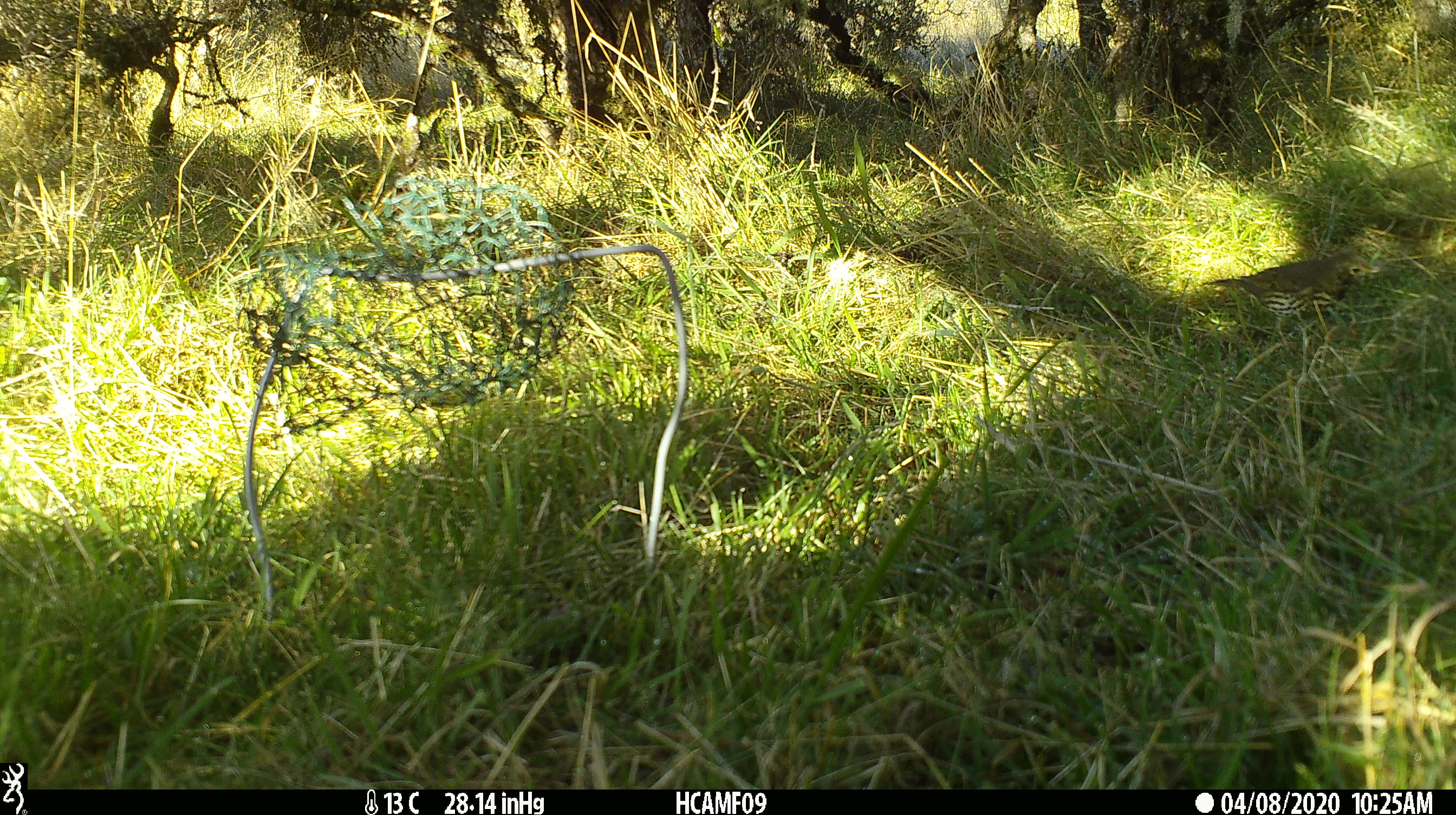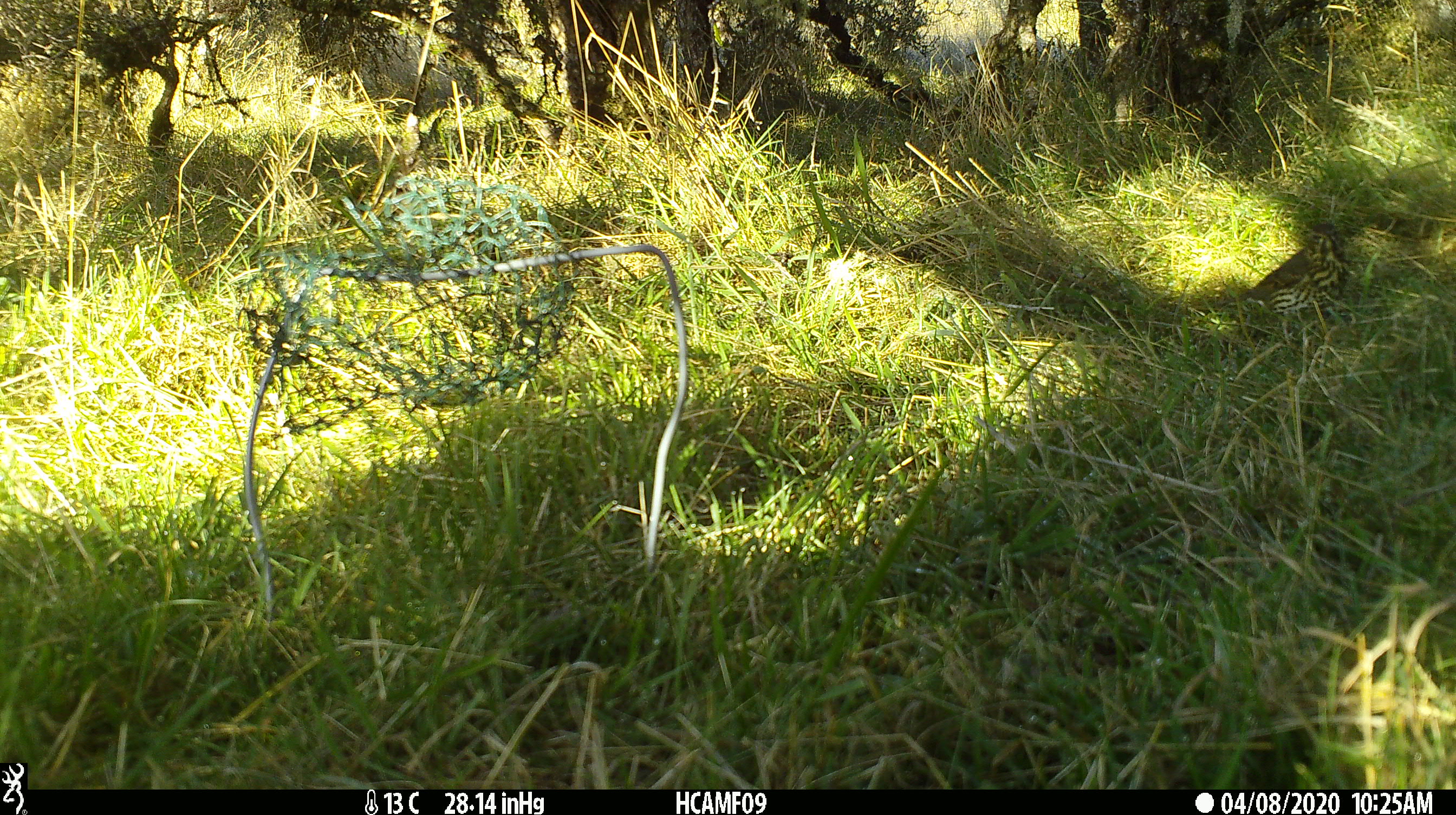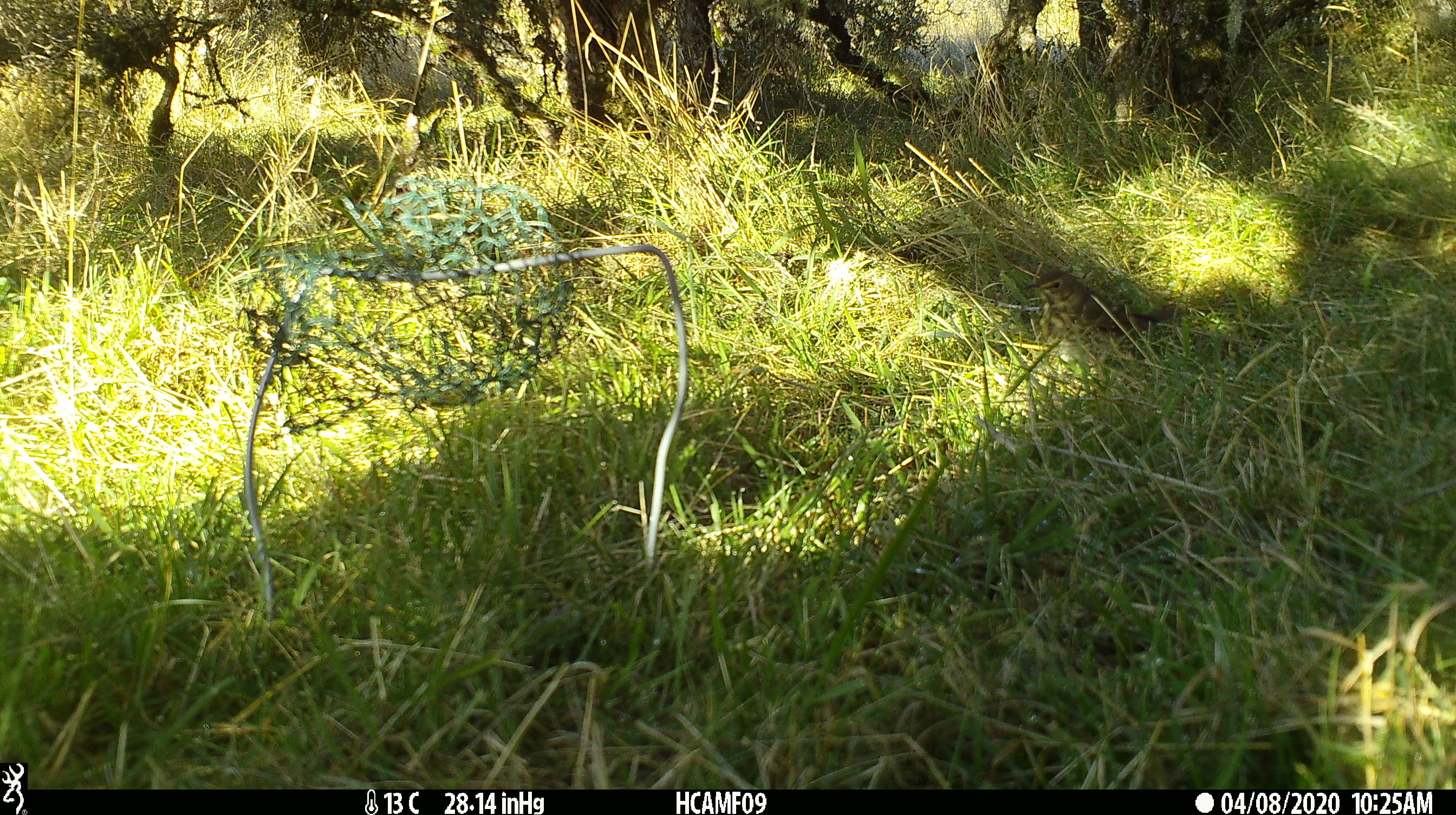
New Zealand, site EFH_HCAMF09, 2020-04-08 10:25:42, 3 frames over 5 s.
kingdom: Animalia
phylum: Chordata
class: Aves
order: Passeriformes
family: Turdidae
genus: Turdus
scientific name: Turdus philomelos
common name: song thrush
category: thrush